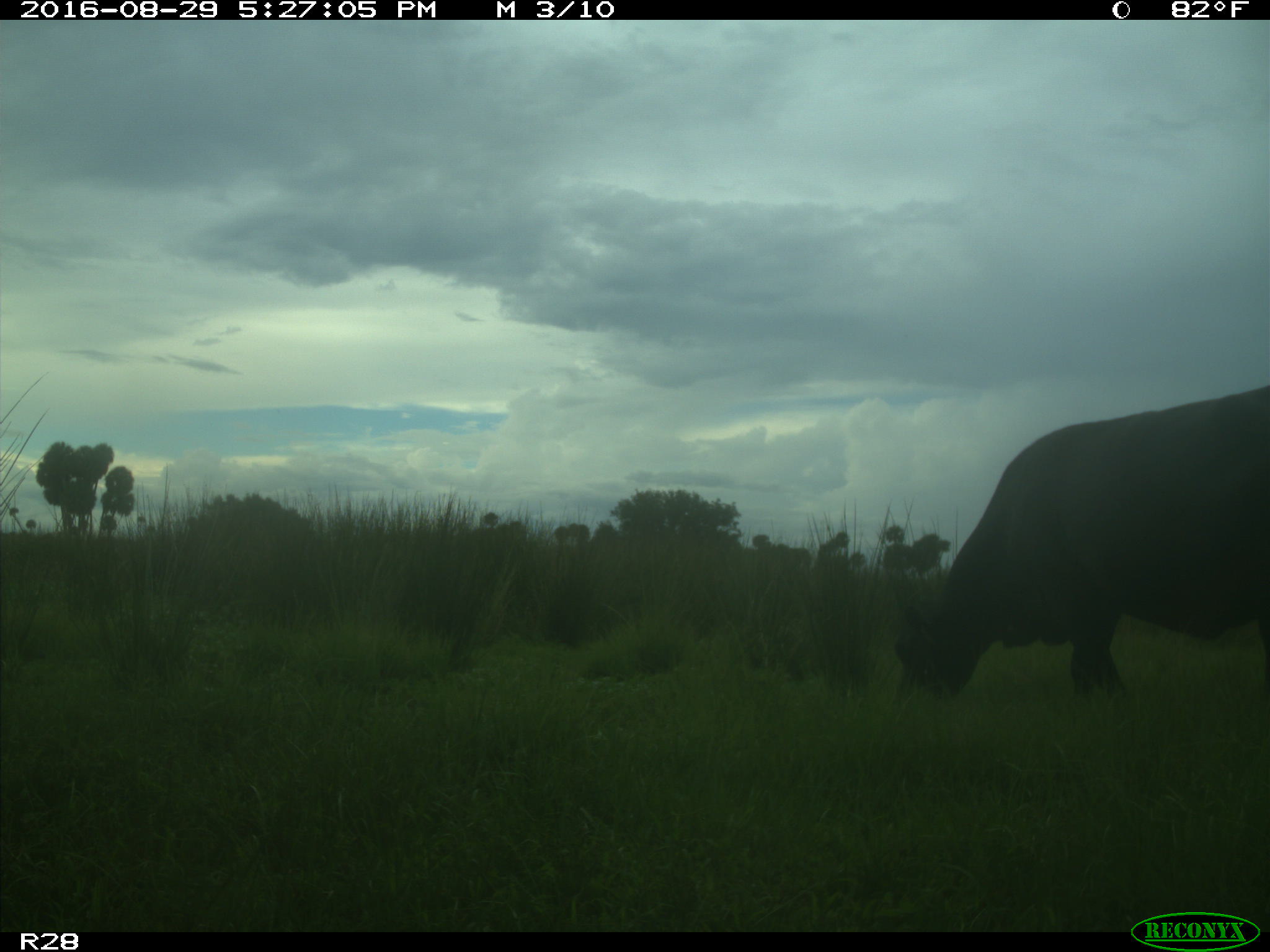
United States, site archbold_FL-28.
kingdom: Animalia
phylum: Chordata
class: Mammalia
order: Artiodactyla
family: Bovidae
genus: Bos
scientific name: Bos taurus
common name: domestic cow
Bos taurus (domestic cow).